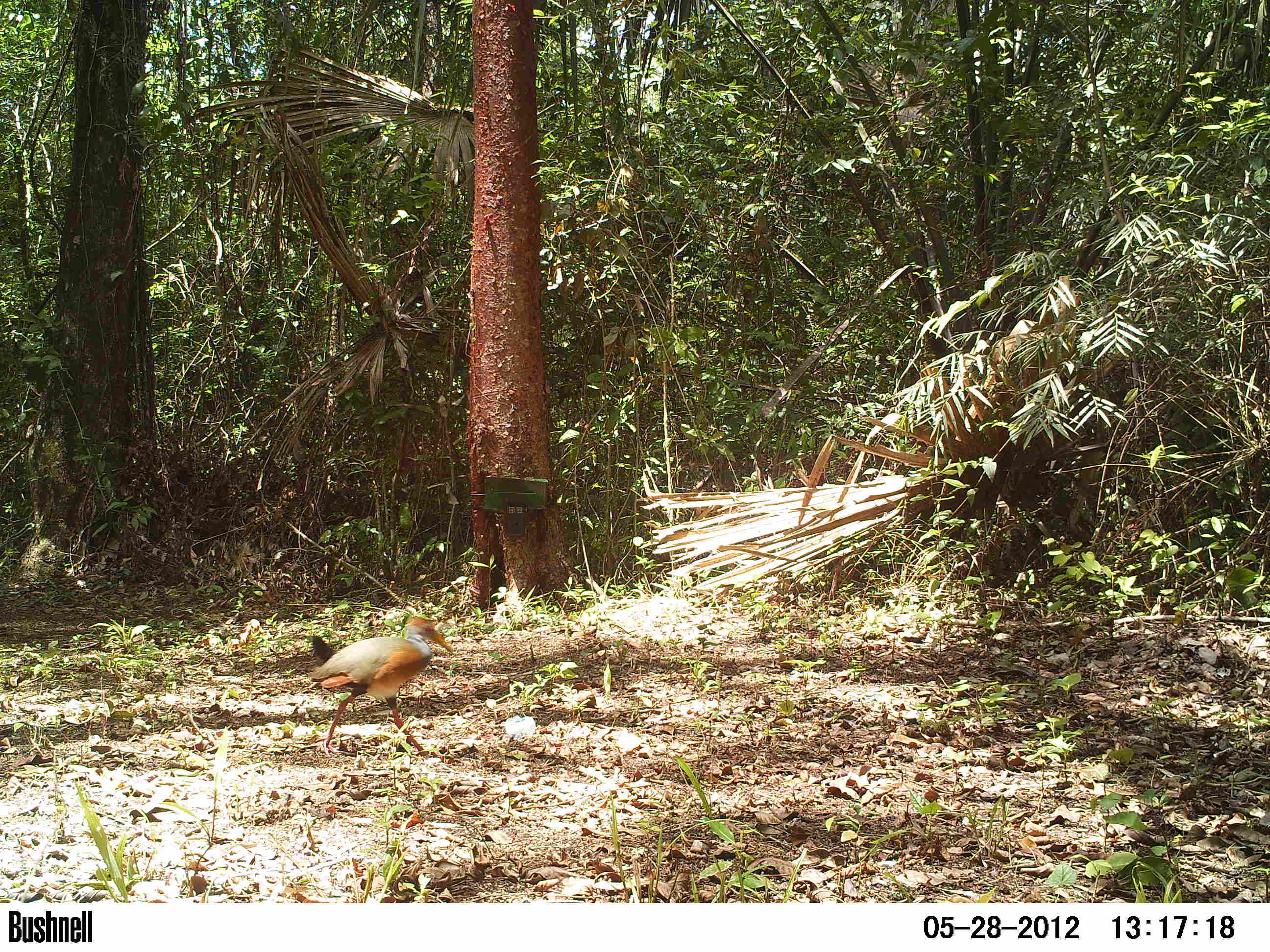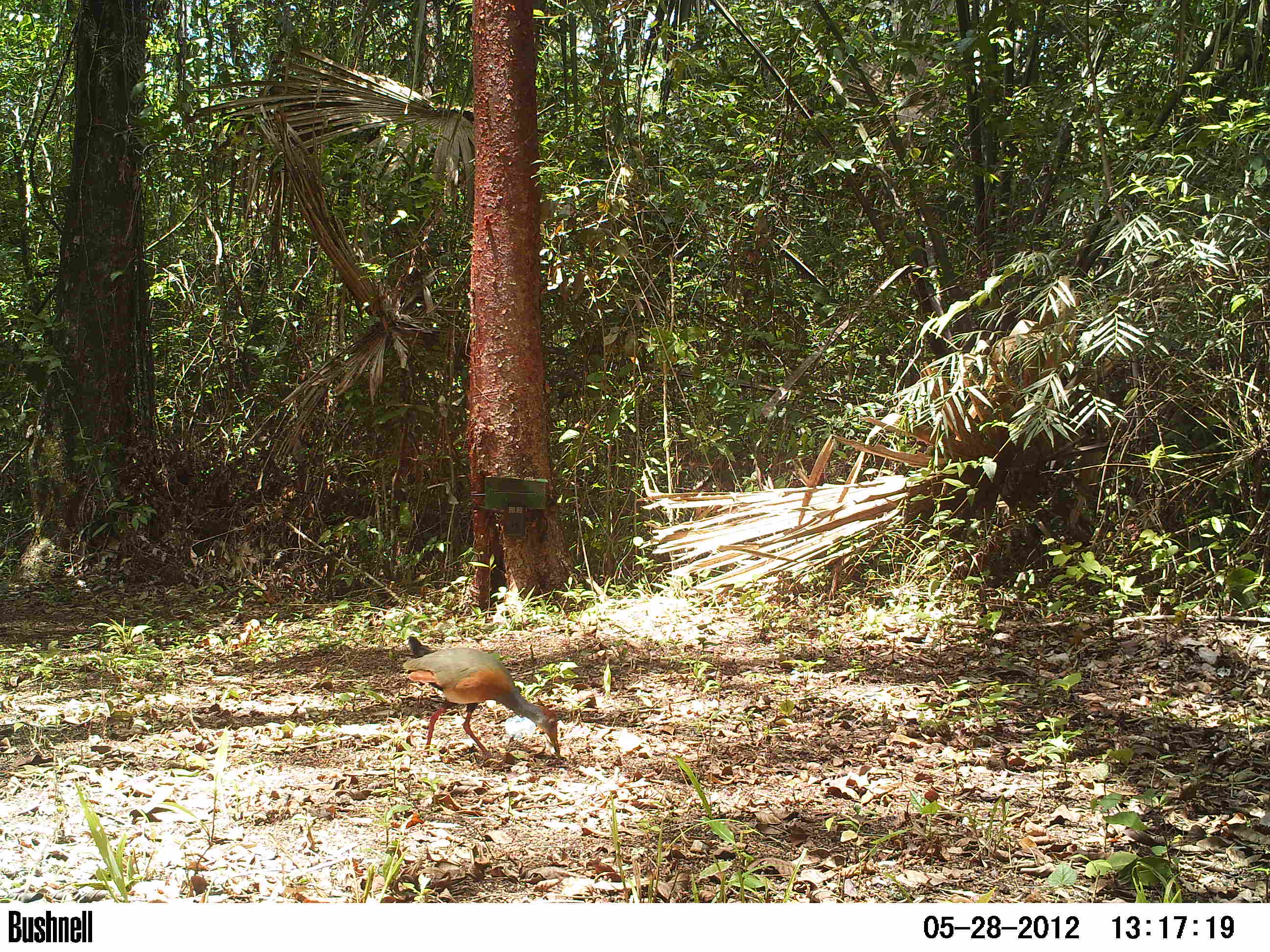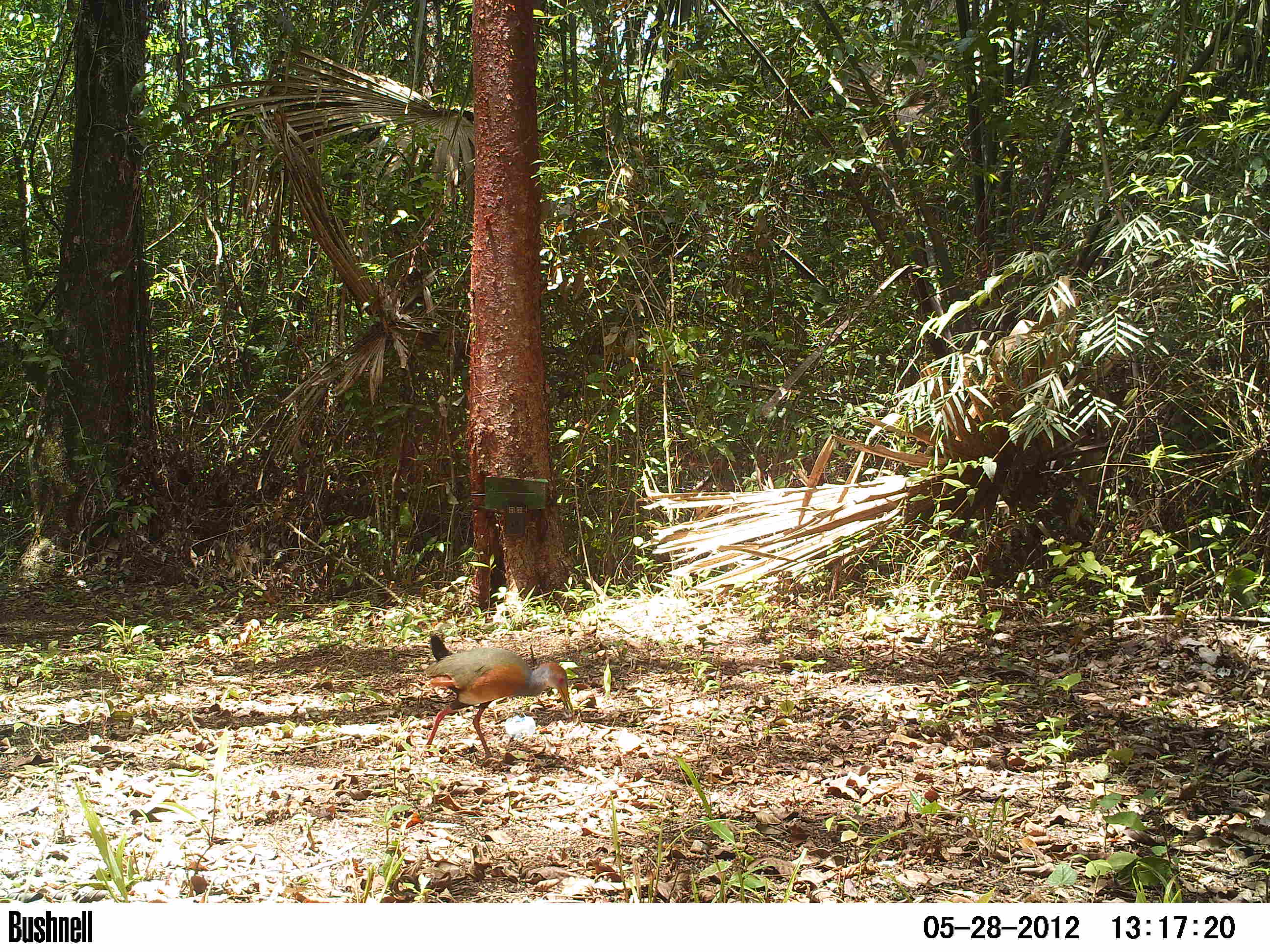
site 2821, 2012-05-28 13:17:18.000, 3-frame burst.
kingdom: Animalia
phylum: Chordata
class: Aves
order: Gruiformes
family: Rallidae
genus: Aramides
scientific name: Aramides cajaneus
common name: gray-cowled wood-rail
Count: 1.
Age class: adult.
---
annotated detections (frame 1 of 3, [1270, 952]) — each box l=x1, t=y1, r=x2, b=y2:
aramides cajaneus: l=306, t=616, r=455, b=757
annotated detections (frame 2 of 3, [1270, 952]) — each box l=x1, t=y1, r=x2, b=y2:
aramides cajaneus: l=401, t=635, r=561, b=760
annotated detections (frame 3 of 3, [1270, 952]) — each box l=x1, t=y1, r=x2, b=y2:
aramides cajaneus: l=419, t=634, r=573, b=760